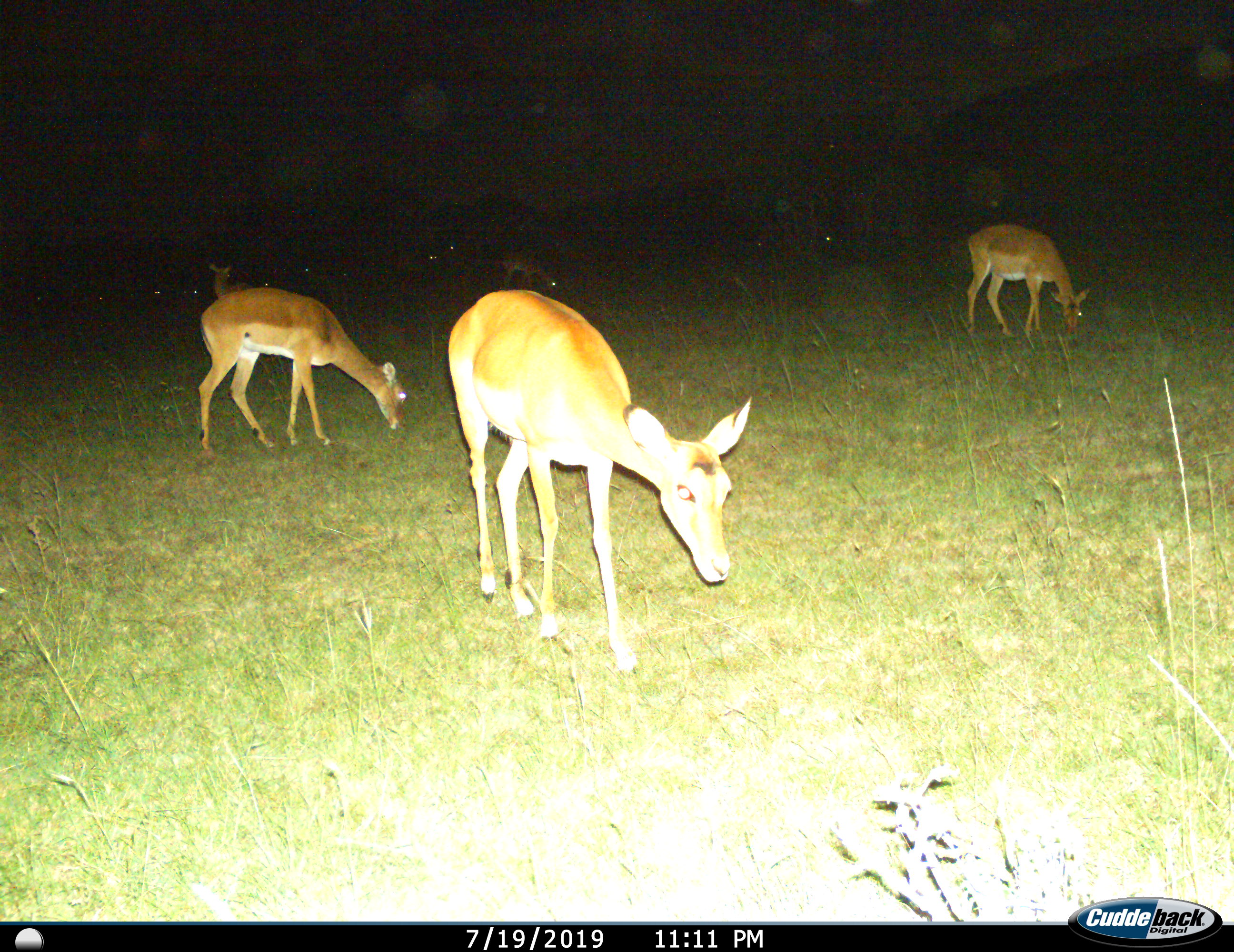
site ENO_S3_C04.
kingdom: Animalia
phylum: Chordata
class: Mammalia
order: Artiodactyla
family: Bovidae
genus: Aepyceros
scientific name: Aepyceros melampus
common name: impala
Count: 5.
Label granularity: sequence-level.